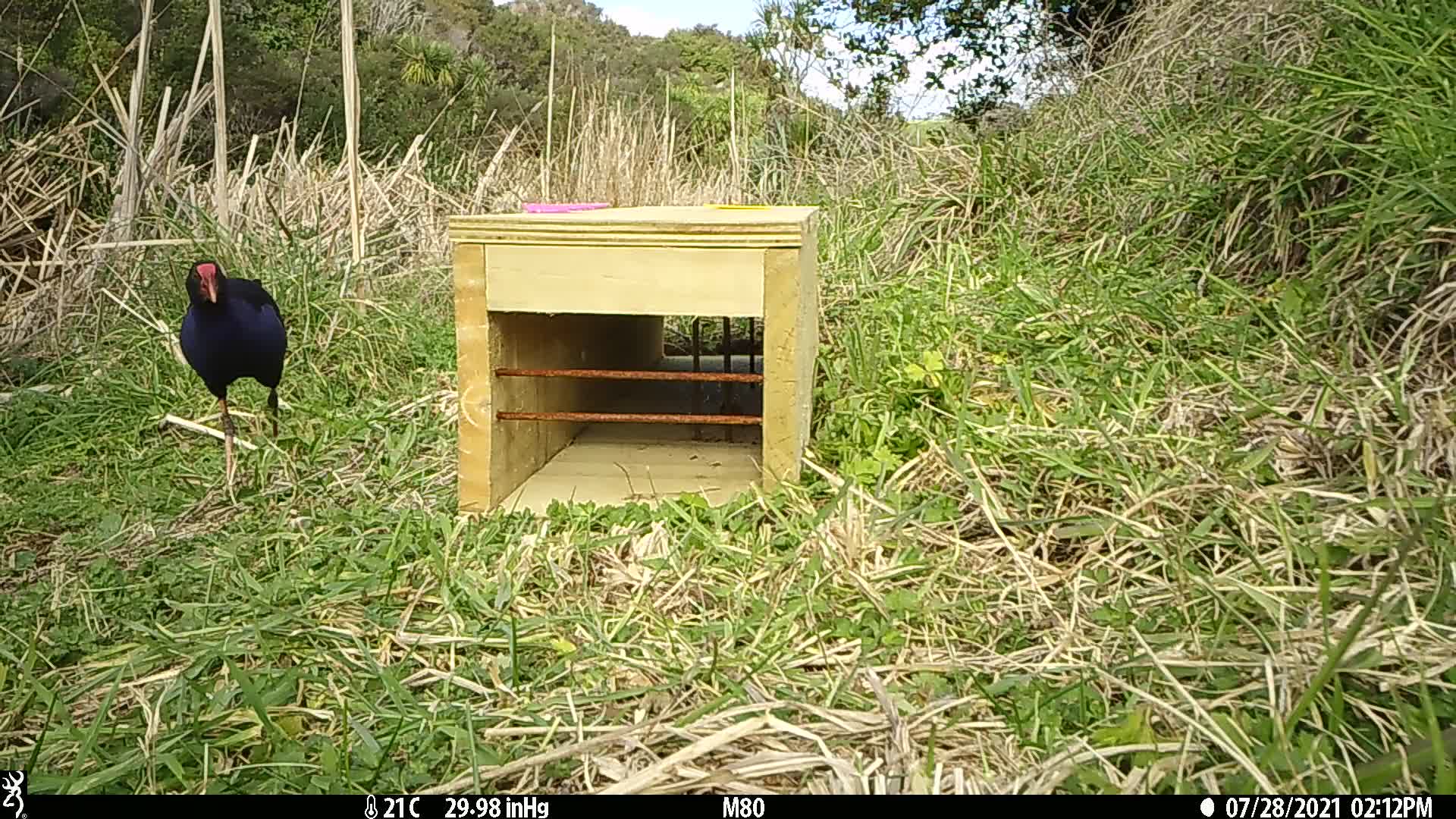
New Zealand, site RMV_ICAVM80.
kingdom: Animalia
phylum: Chordata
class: Aves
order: Gruiformes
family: Rallidae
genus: Porphyrio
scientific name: Porphyrio melanotus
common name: australasian swamphen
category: pukeko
Pukeko (australasian swamphen) (Porphyrio melanotus).